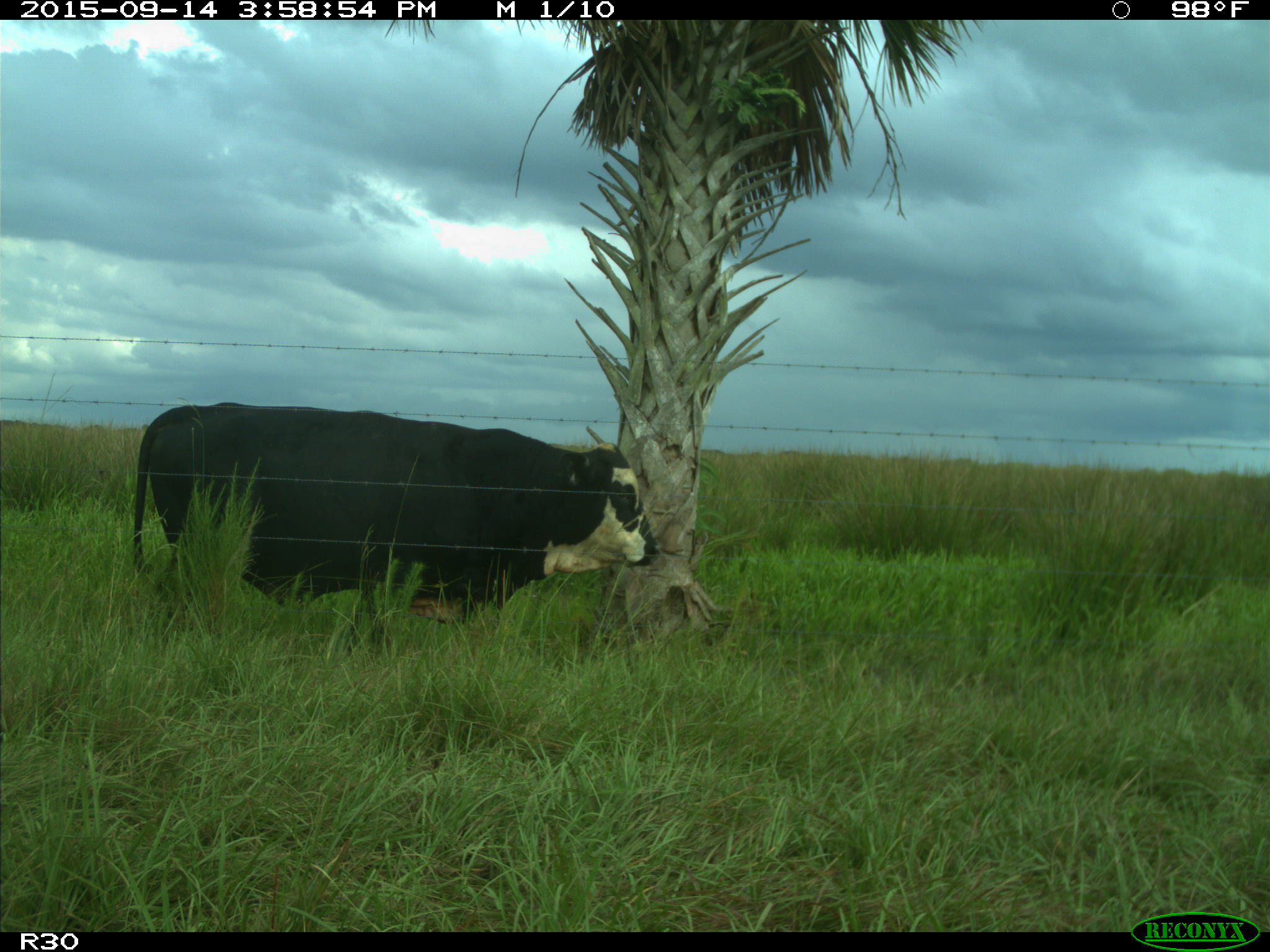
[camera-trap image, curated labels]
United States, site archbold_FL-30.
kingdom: Animalia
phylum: Chordata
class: Mammalia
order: Artiodactyla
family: Bovidae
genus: Bos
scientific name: Bos taurus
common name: domestic cow